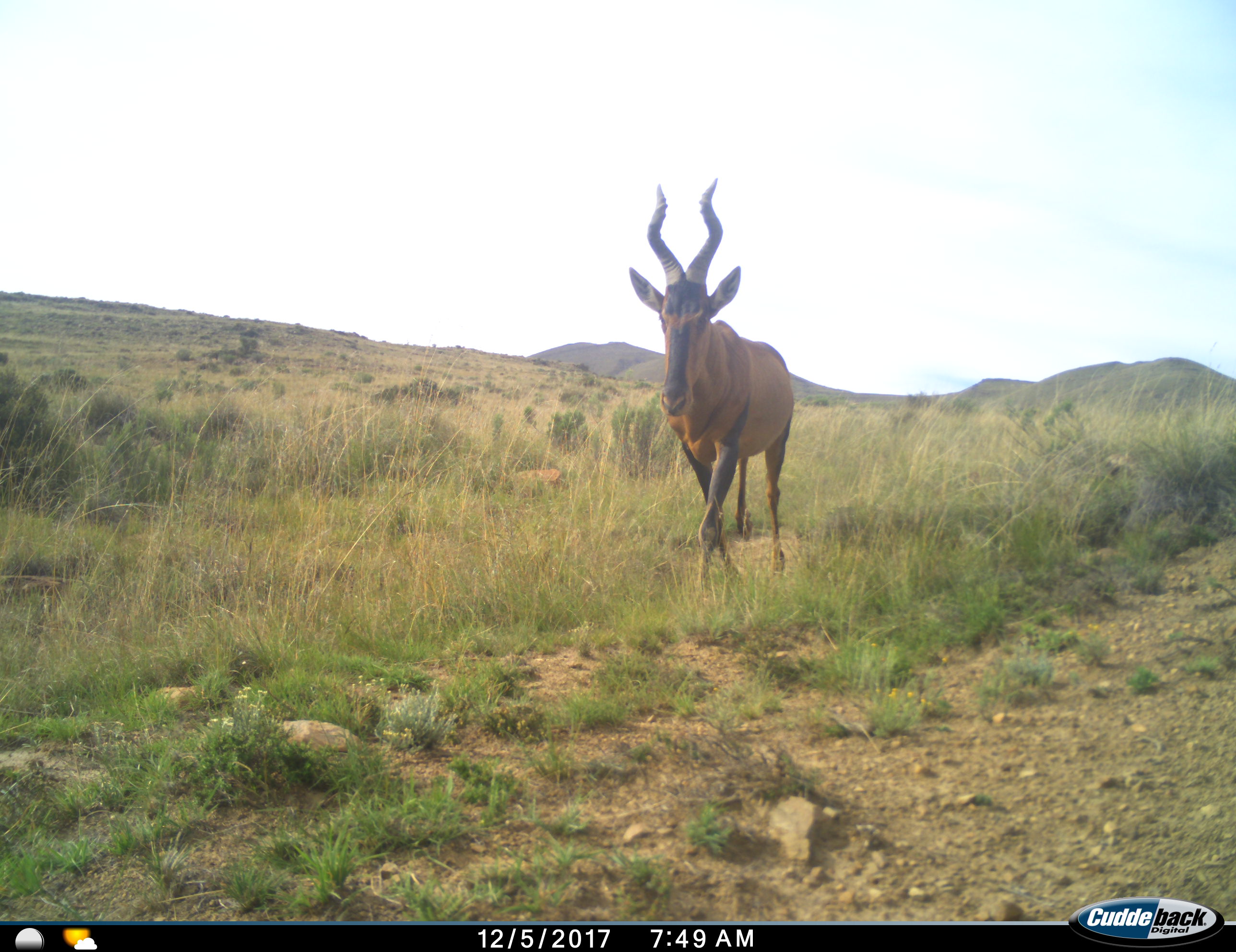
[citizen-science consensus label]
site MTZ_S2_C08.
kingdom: Animalia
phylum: Chordata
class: Mammalia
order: Artiodactyla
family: Bovidae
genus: Alcelaphus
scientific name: Alcelaphus buselaphus caama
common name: red hartebeest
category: hartebeestred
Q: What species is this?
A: Hartebeestred (red hartebeest) (Alcelaphus buselaphus caama).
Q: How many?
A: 1.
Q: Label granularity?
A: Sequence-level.